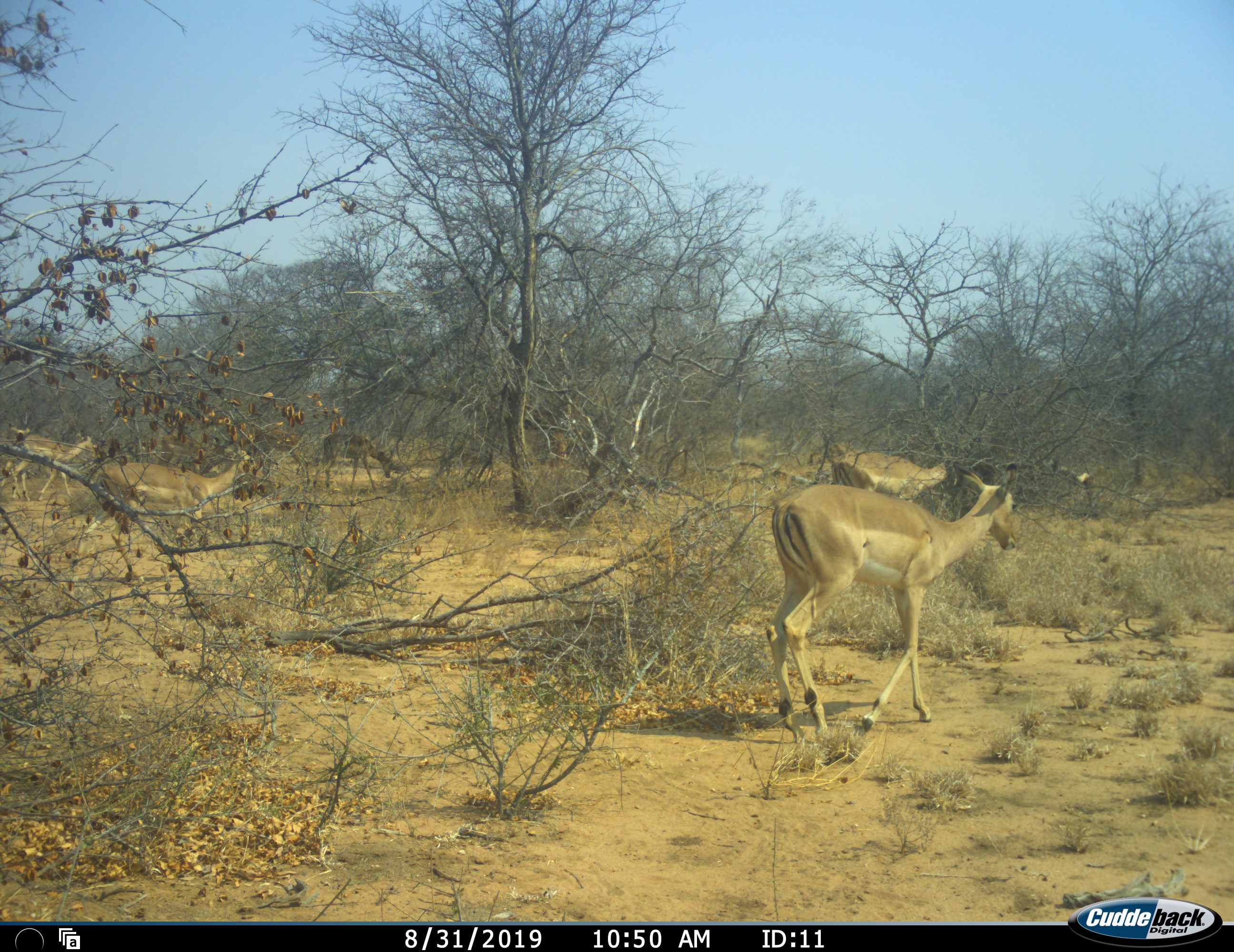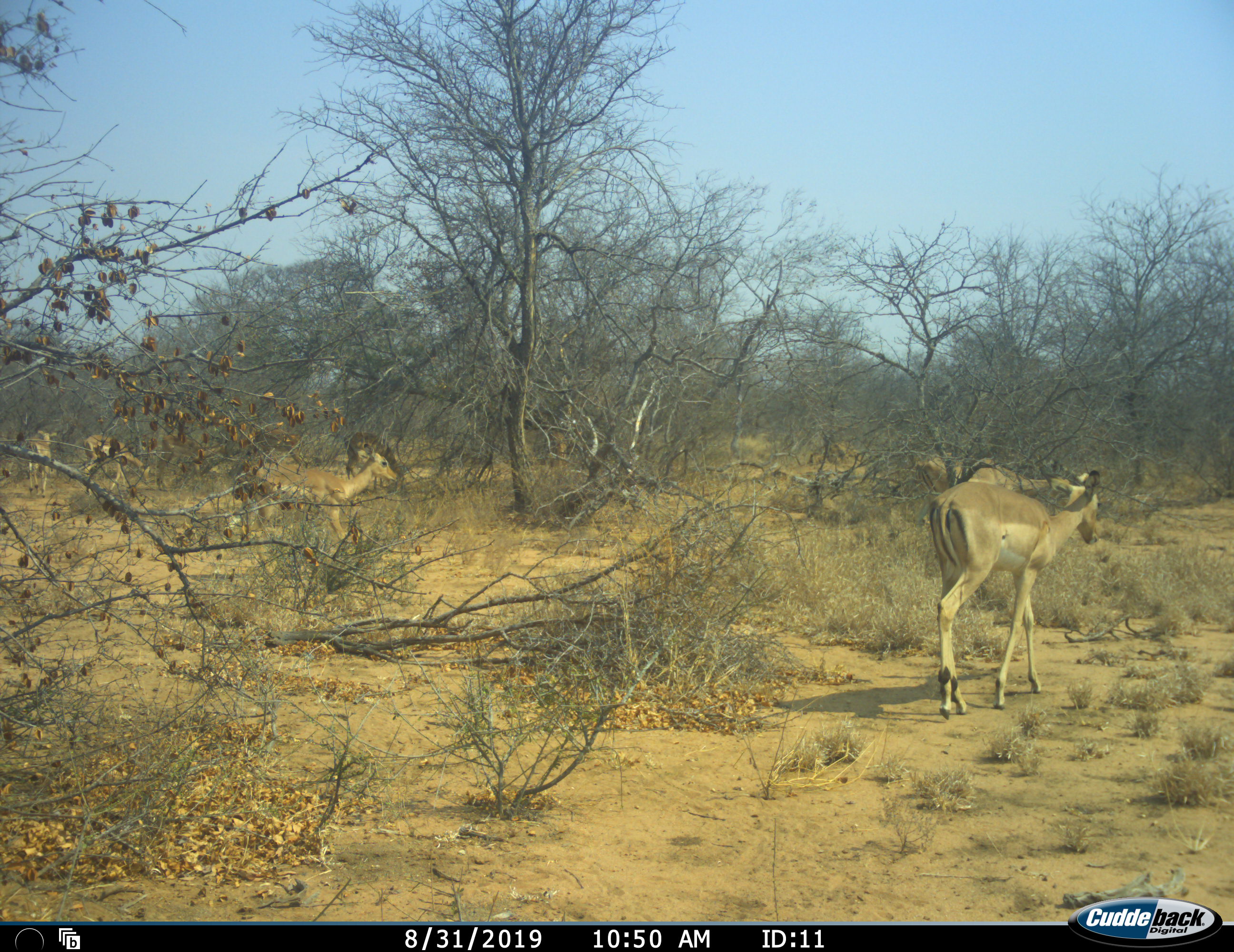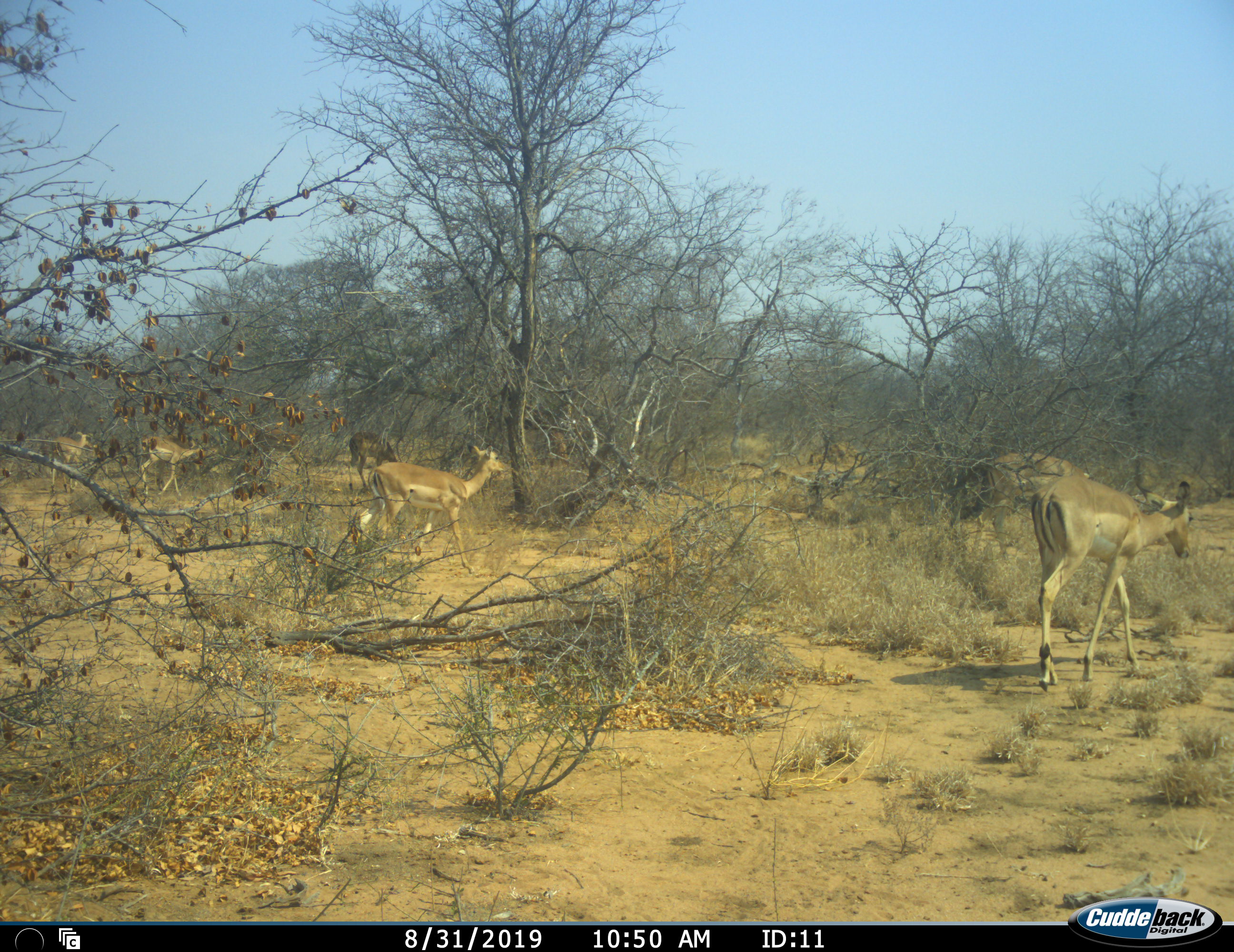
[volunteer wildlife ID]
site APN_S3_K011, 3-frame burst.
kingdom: Animalia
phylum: Chordata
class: Mammalia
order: Artiodactyla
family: Bovidae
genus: Aepyceros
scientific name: Aepyceros melampus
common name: impala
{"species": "impala (Aepyceros melampus)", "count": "6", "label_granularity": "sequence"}